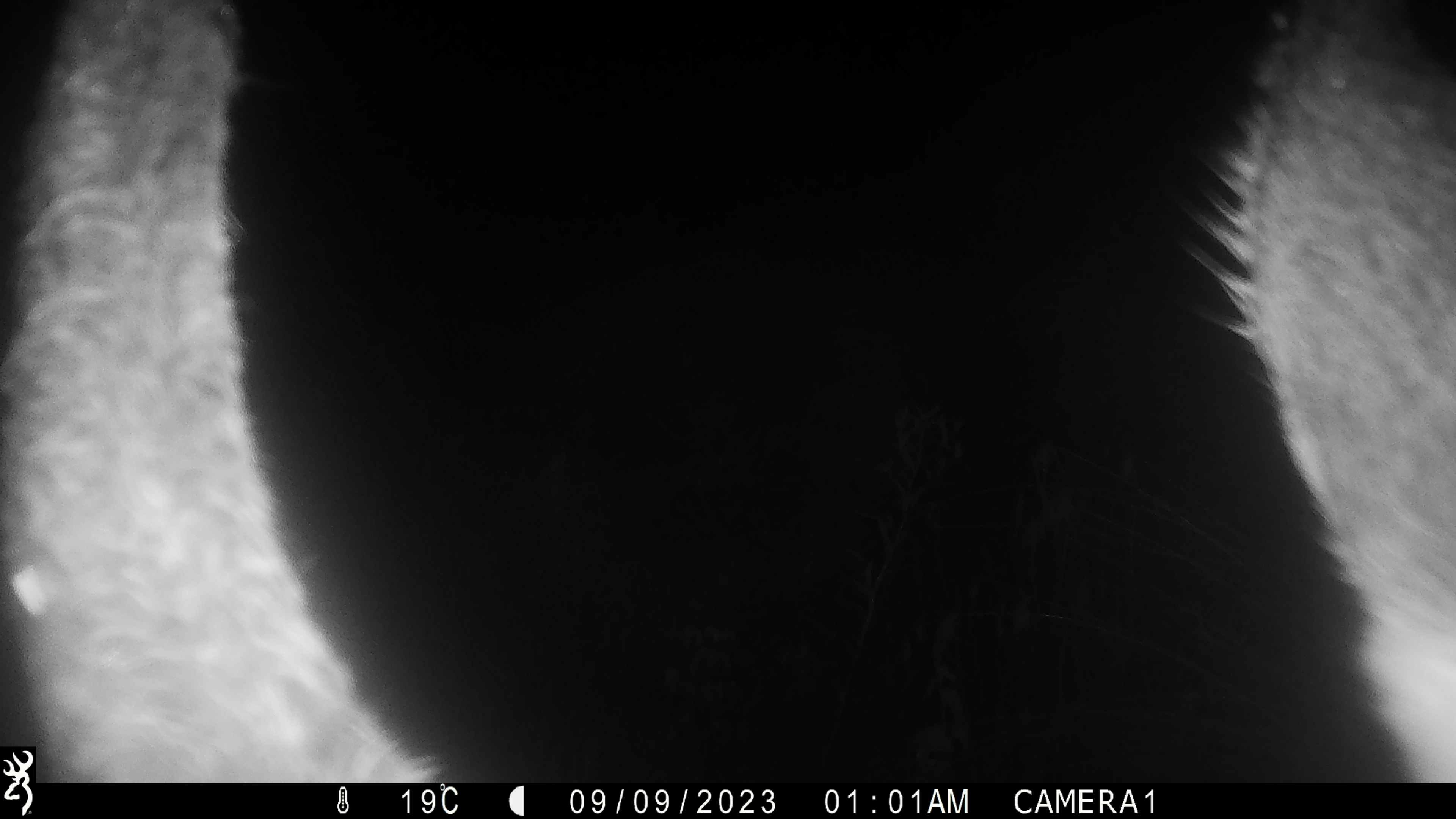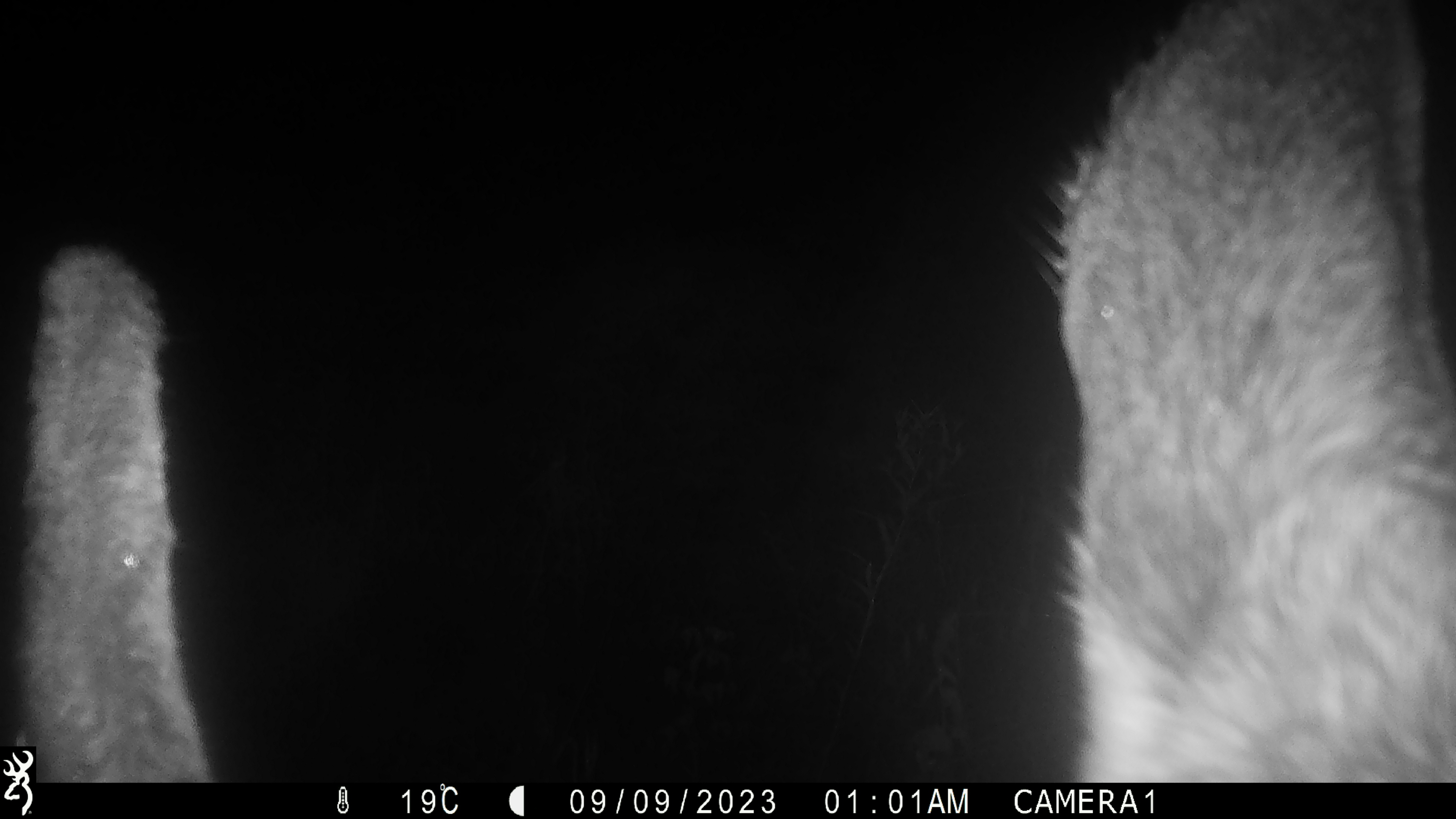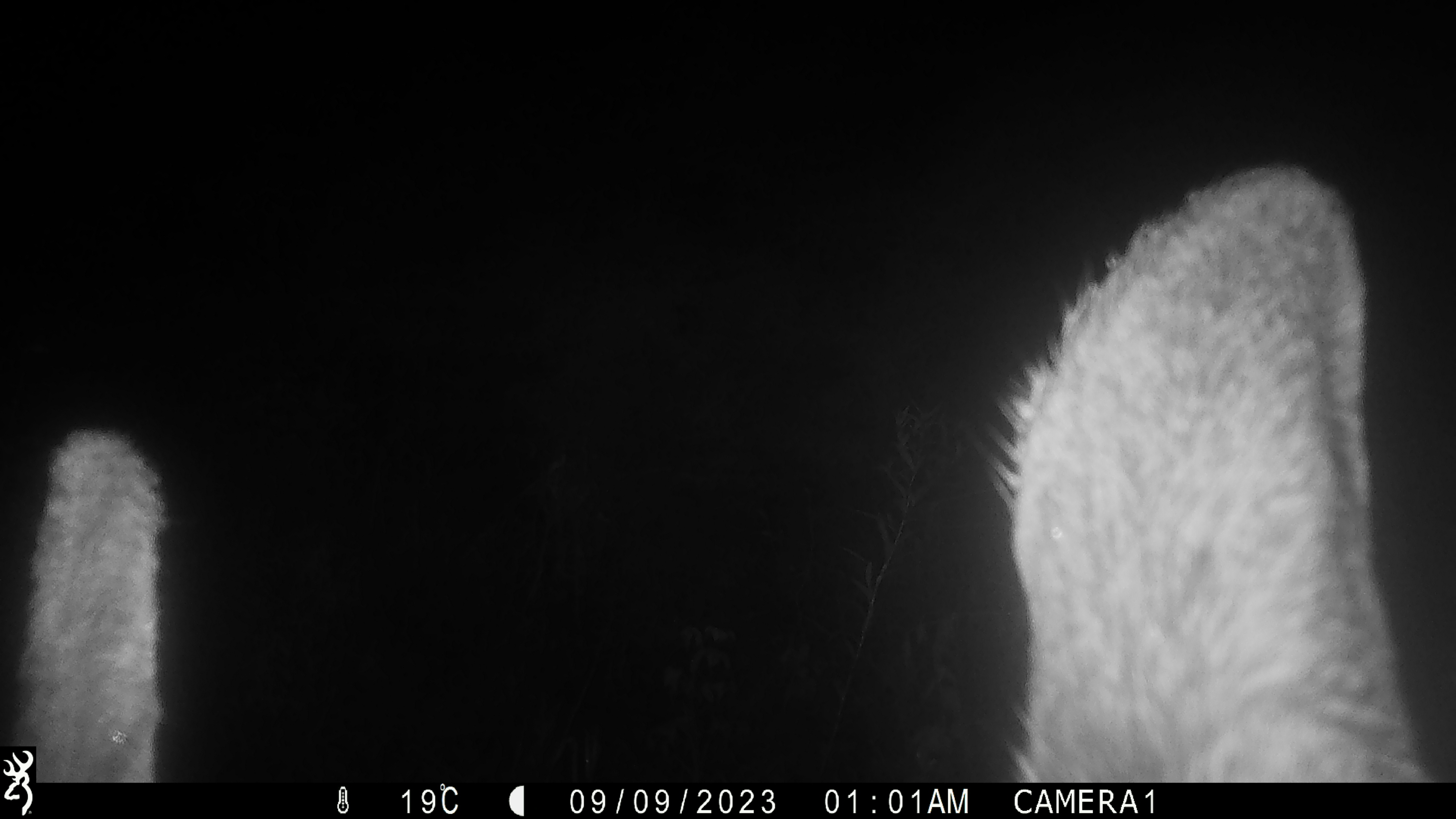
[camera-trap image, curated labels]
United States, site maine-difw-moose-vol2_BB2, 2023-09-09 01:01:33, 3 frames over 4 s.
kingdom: Animalia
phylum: Chordata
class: Mammalia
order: Artiodactyla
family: Cervidae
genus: Alces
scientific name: Alces alces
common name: moose